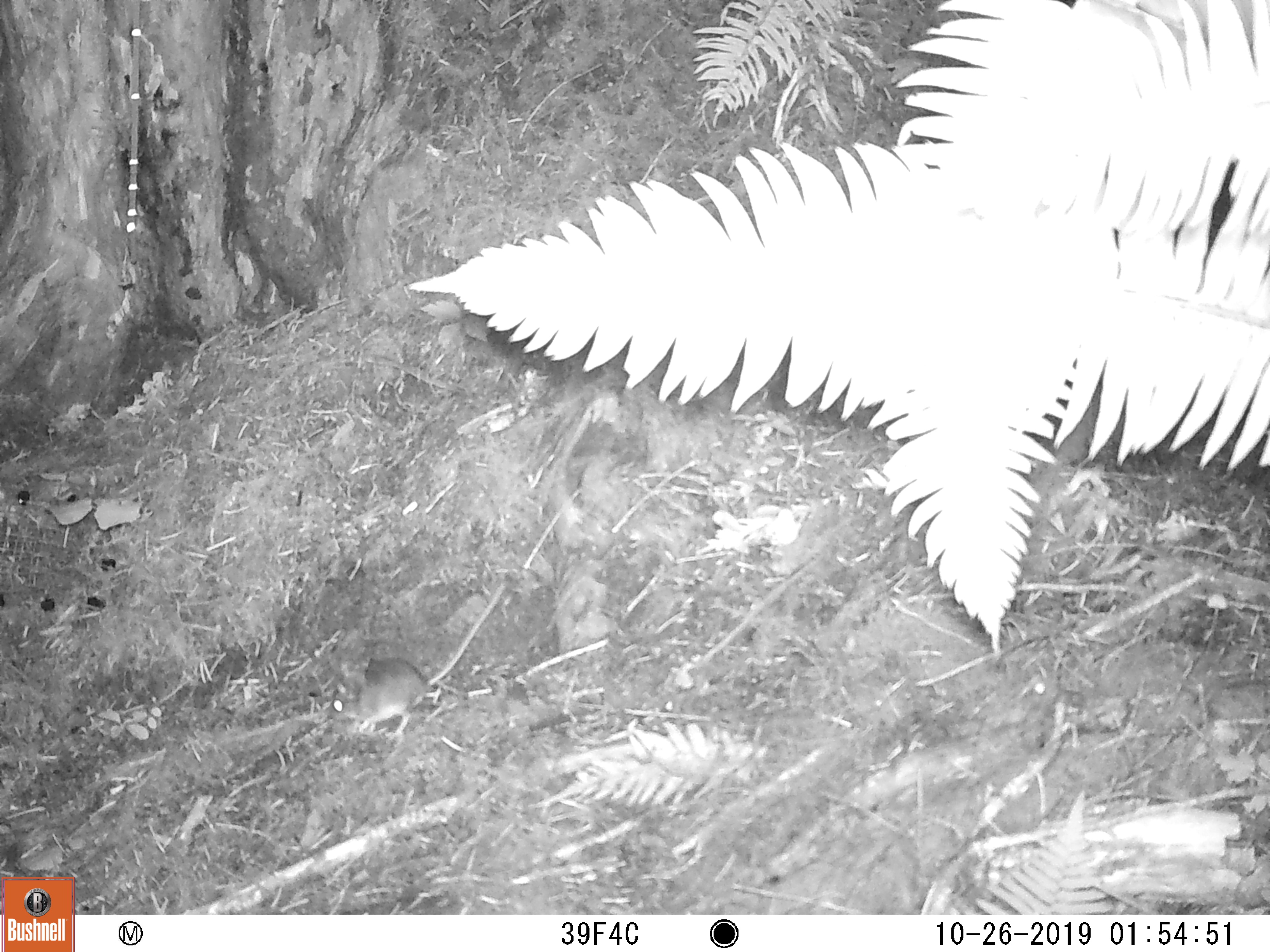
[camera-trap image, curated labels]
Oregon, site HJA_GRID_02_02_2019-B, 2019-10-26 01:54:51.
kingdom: Animalia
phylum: Chordata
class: Mammalia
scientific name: Mammalia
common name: small mammal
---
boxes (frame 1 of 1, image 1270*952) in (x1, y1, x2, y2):
small mammal: (285, 560, 527, 754)